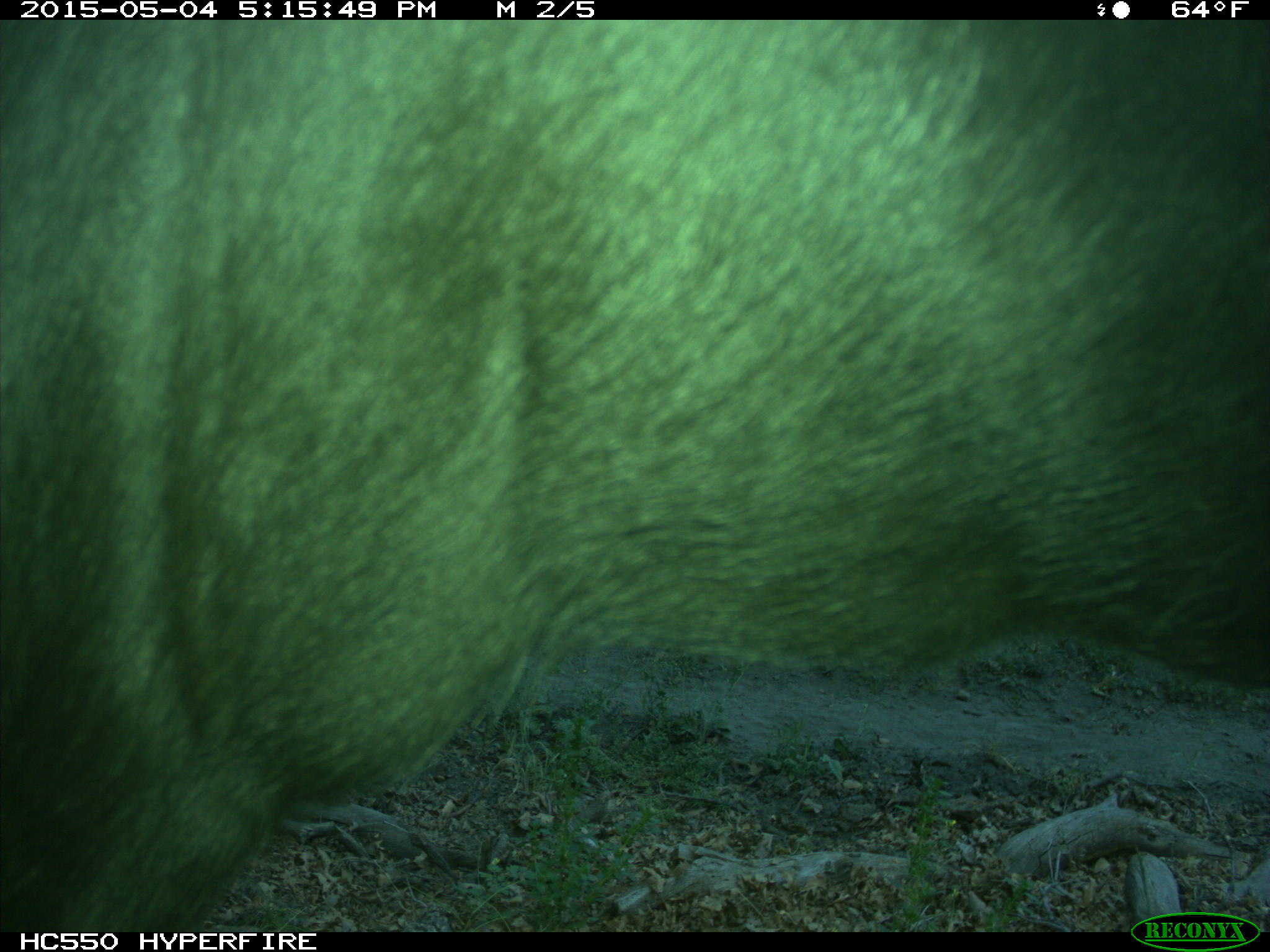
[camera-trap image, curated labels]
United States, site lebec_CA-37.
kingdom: Animalia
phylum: Chordata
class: Mammalia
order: Artiodactyla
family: Bovidae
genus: Bos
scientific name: Bos taurus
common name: domestic cow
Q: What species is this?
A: Bos taurus (domestic cow).